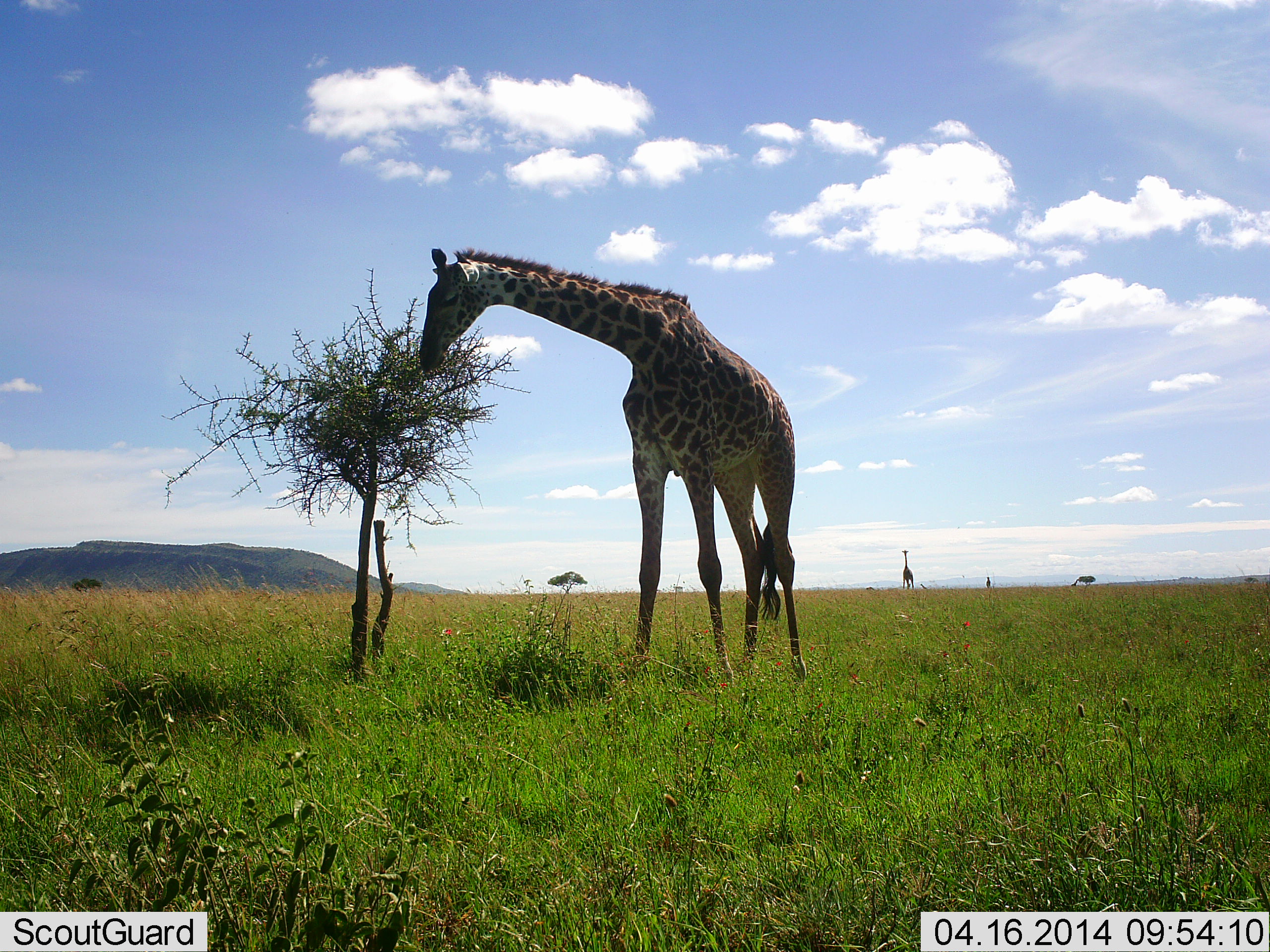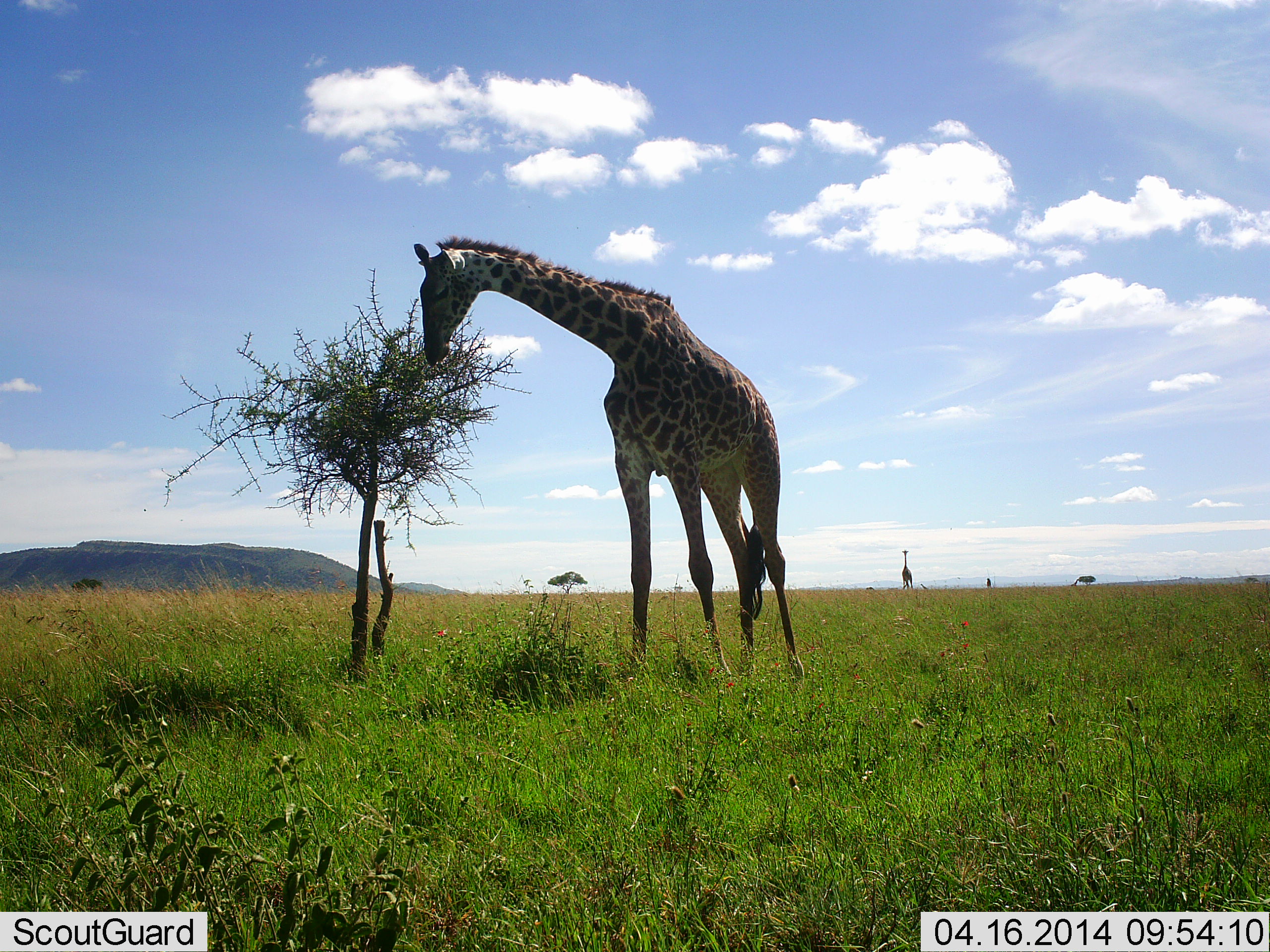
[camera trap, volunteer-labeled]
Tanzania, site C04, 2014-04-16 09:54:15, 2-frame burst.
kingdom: Animalia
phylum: Chordata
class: Mammalia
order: Artiodactyla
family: Giraffidae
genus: Giraffa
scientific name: Giraffa camelopardalis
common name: giraffe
Giraffe (Giraffa camelopardalis), count 2. Behavior (volunteer vote fractions): standing 60%, resting 0%, moving 0%, interacting 0%. Young present (vote fraction): 0%. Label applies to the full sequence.